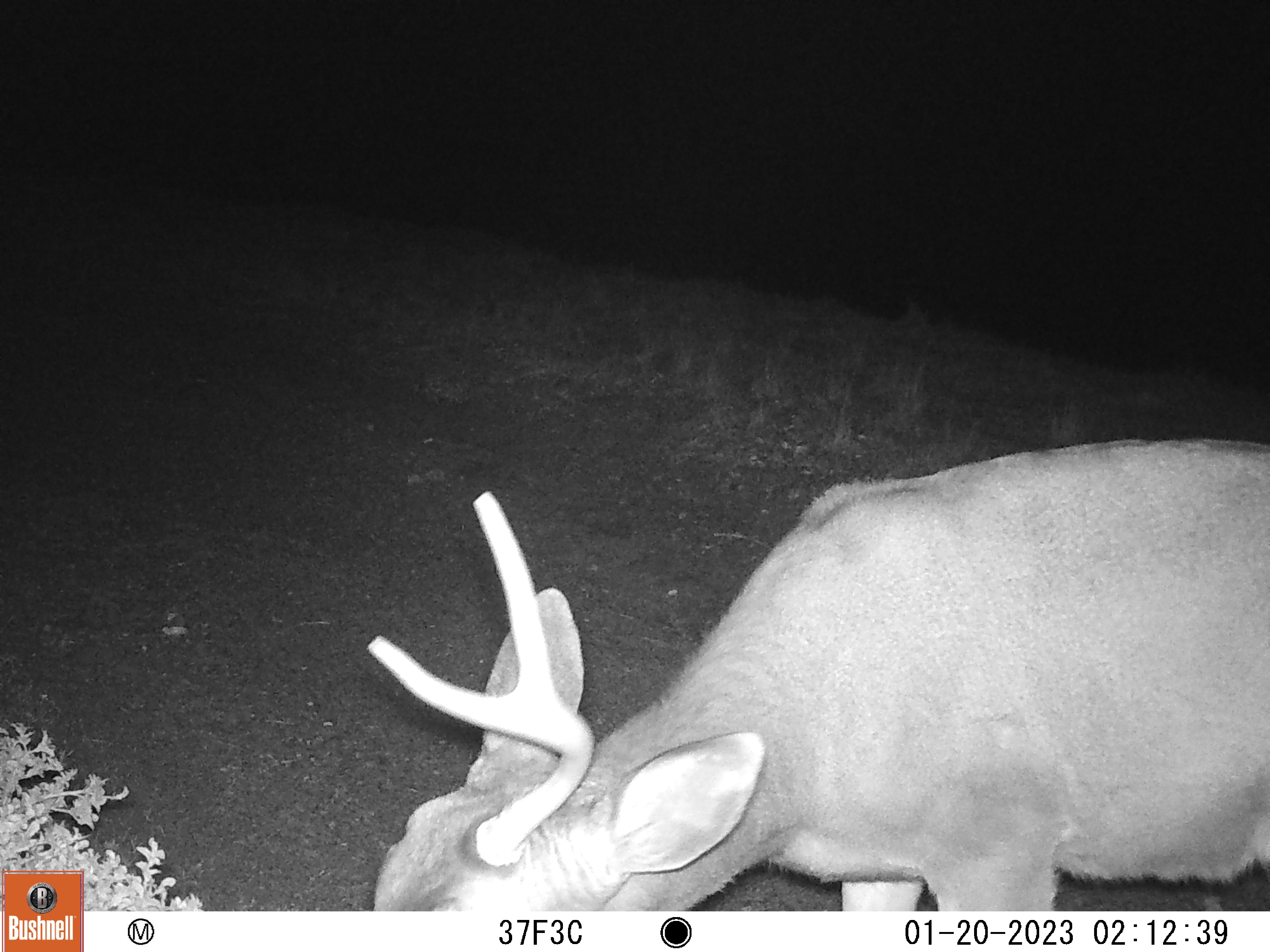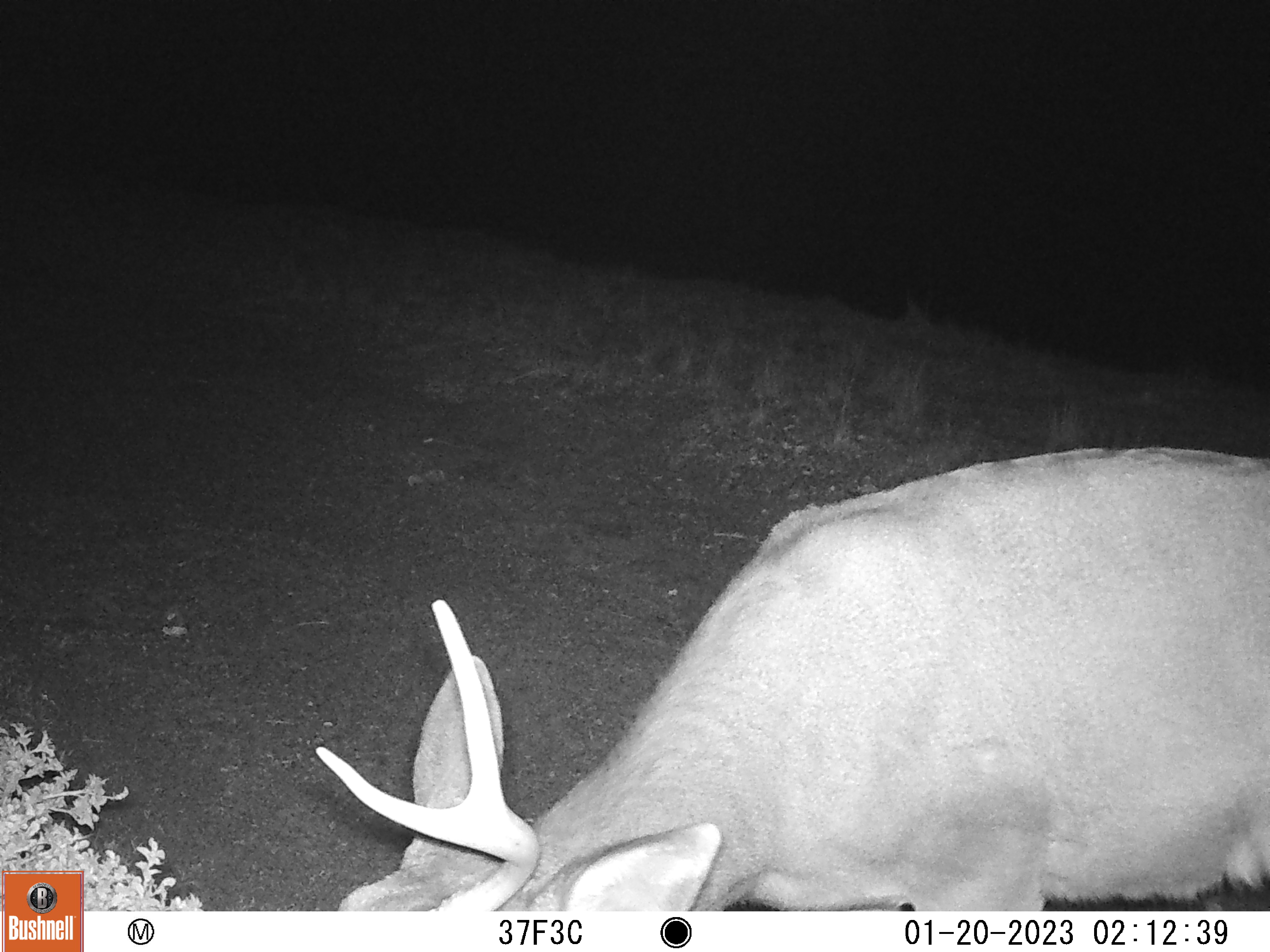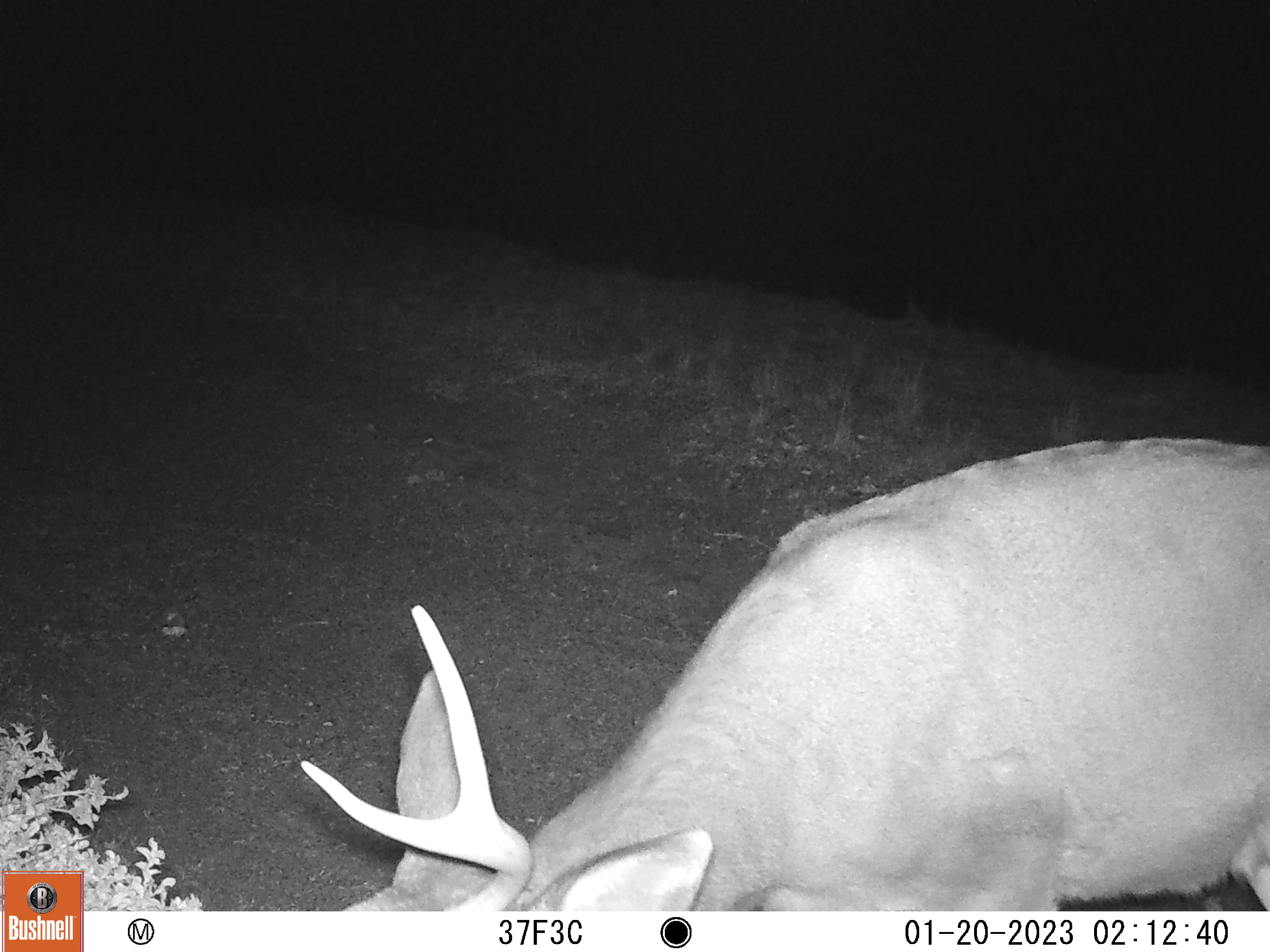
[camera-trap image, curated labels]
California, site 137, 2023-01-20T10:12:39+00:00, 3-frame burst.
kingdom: Animalia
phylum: Chordata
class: Mammalia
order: Artiodactyla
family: Cervidae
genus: Odocoileus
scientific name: Odocoileus hemionus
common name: mule deer